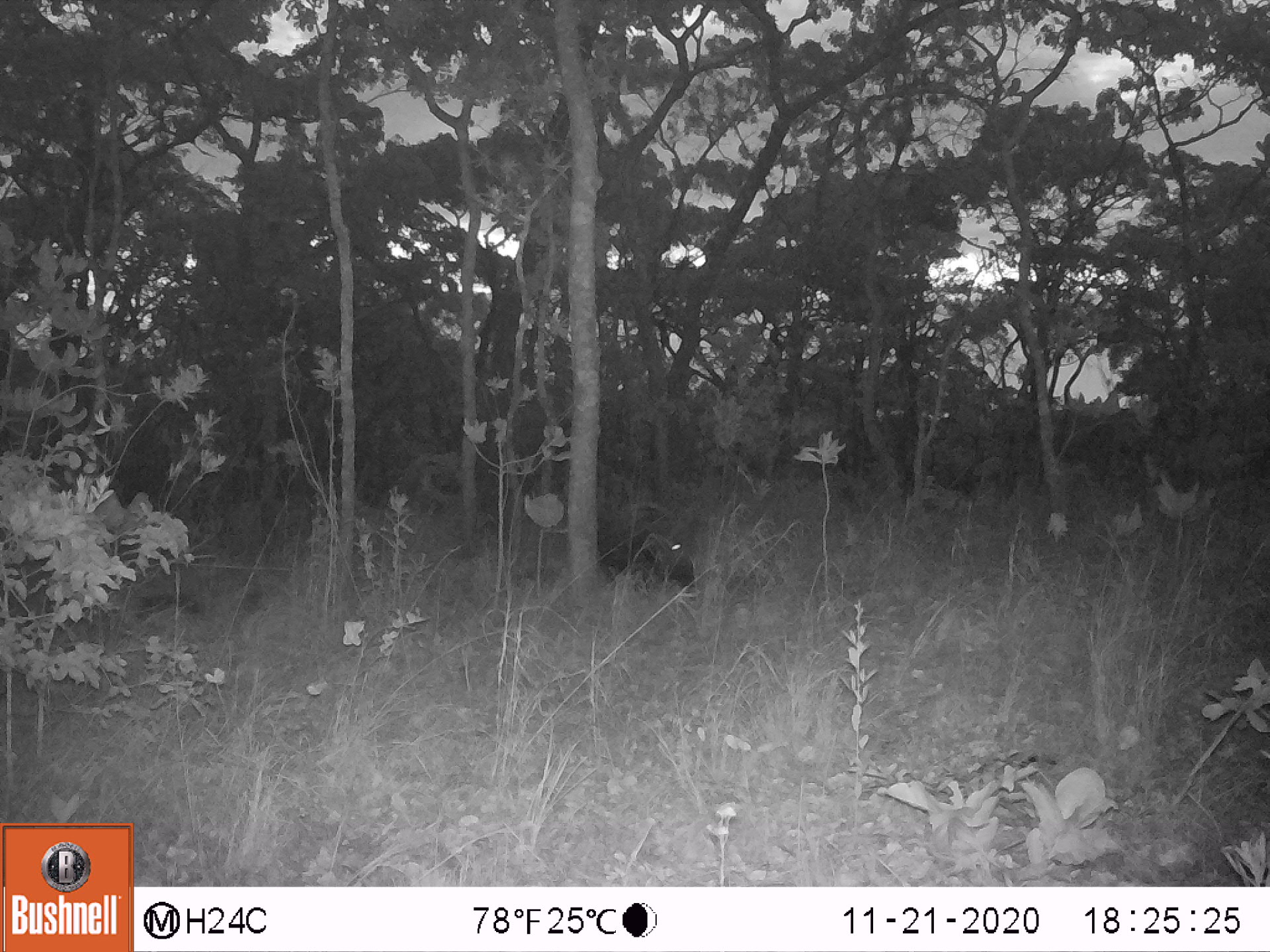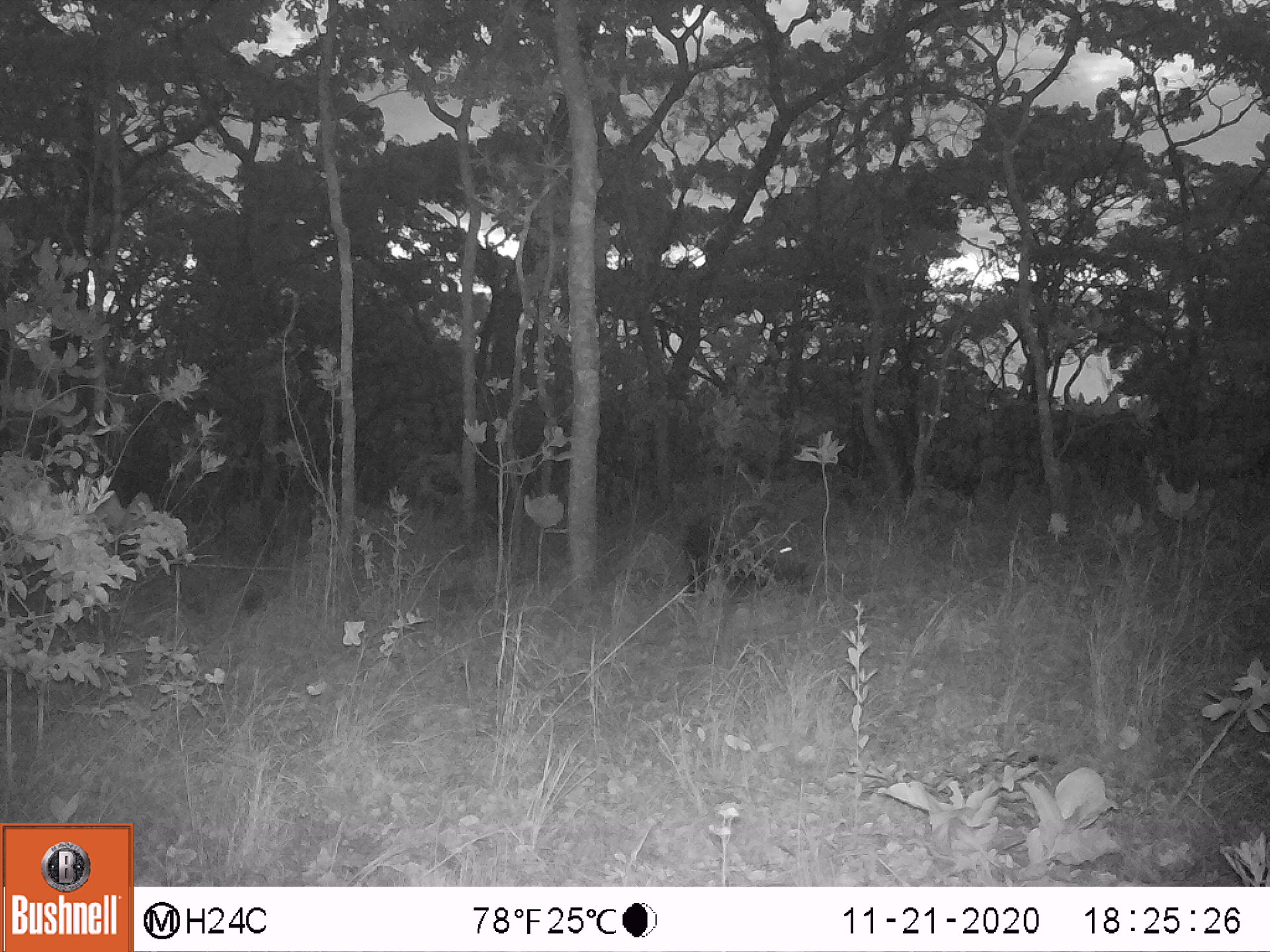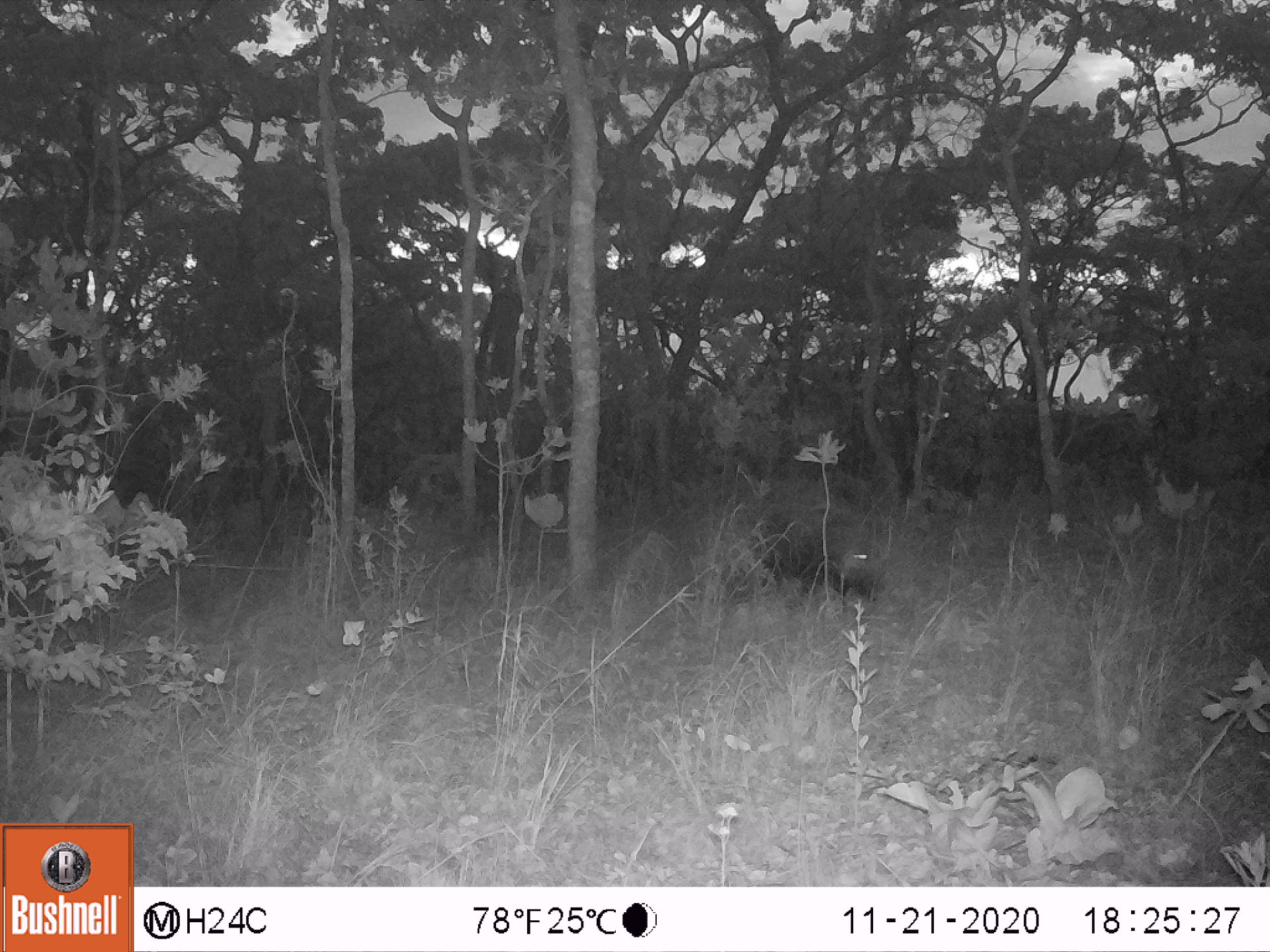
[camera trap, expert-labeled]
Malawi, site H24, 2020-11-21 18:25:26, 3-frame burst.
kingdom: Animalia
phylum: Chordata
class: Mammalia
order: Artiodactyla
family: Suidae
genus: Potamochoerus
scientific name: Potamochoerus larvatus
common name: bushpig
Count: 1.